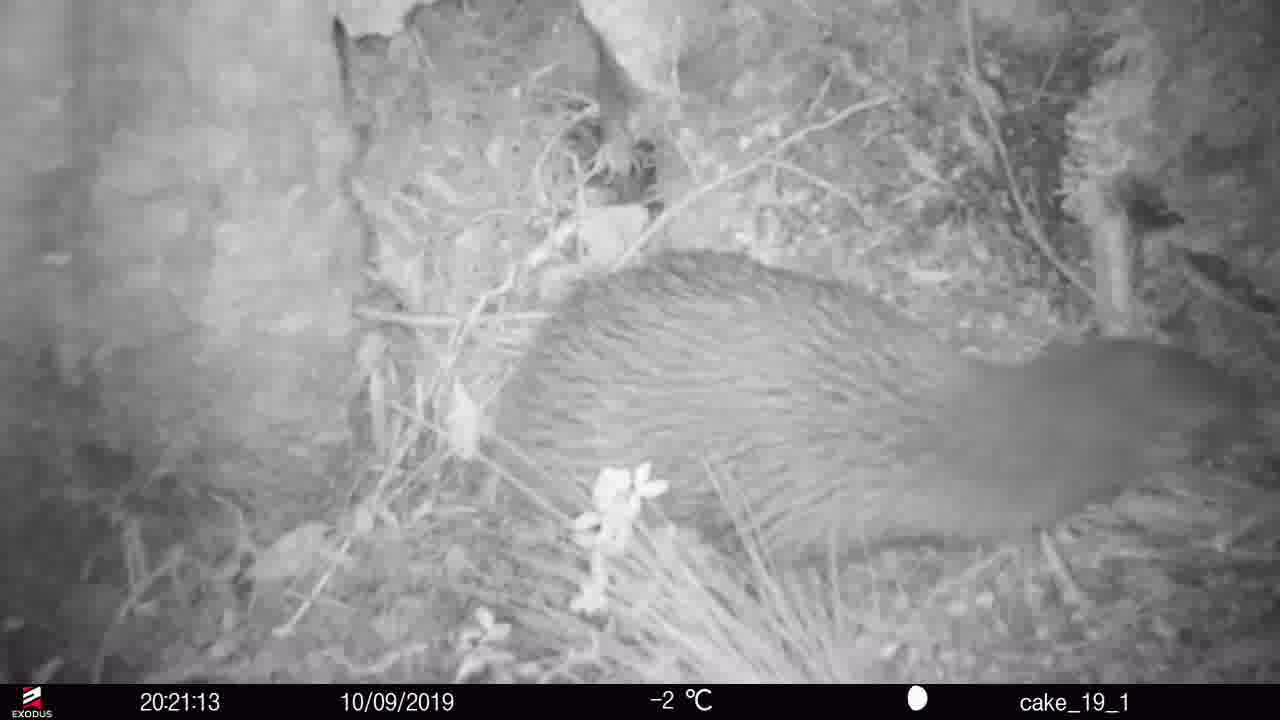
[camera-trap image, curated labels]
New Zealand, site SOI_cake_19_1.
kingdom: Animalia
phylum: Chordata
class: Aves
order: Apterygiformes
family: Apterygidae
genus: Apteryx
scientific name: Apteryx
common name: kiwi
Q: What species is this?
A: Kiwi (Apteryx).